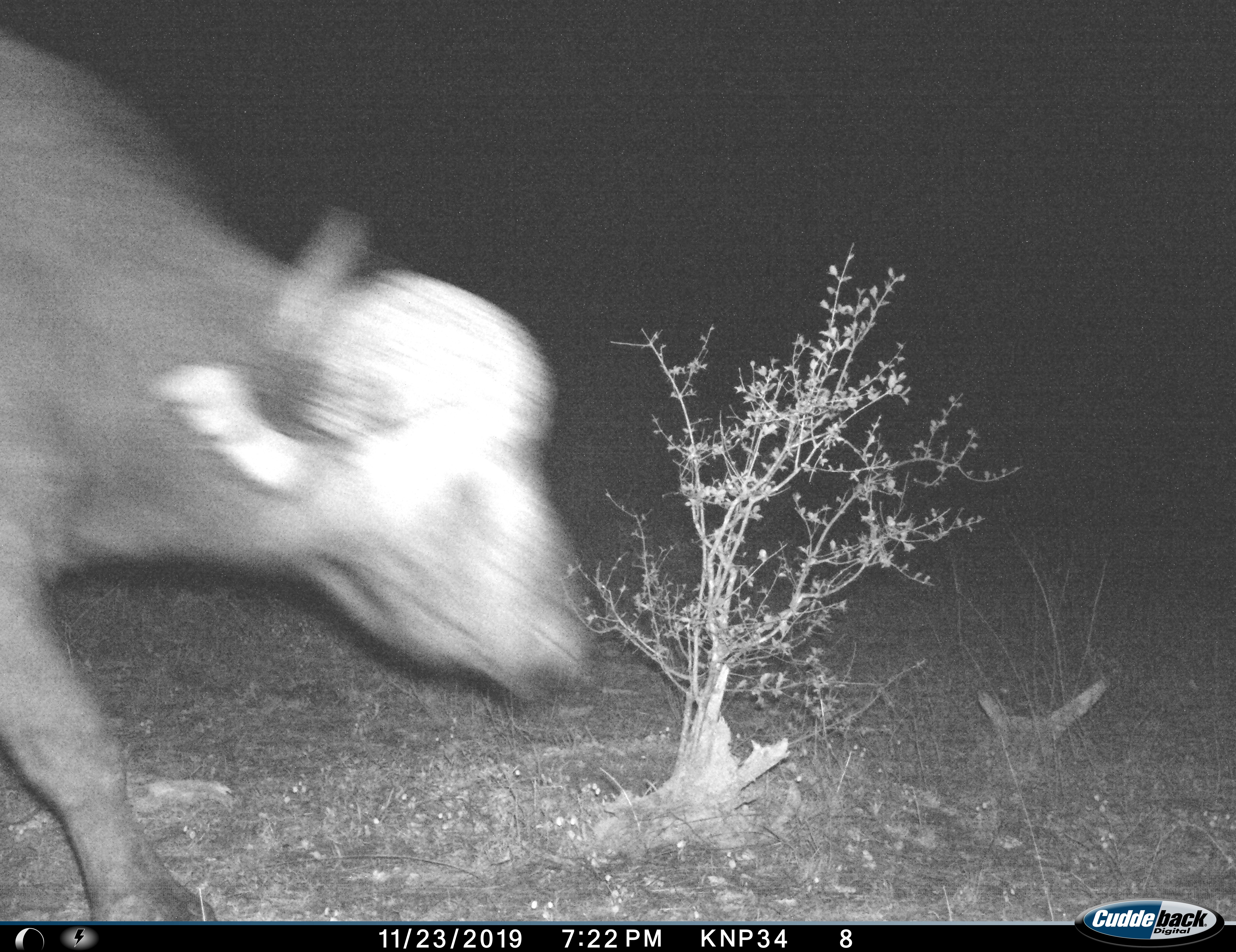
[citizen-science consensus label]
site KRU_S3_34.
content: unidentified animal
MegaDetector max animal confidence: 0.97